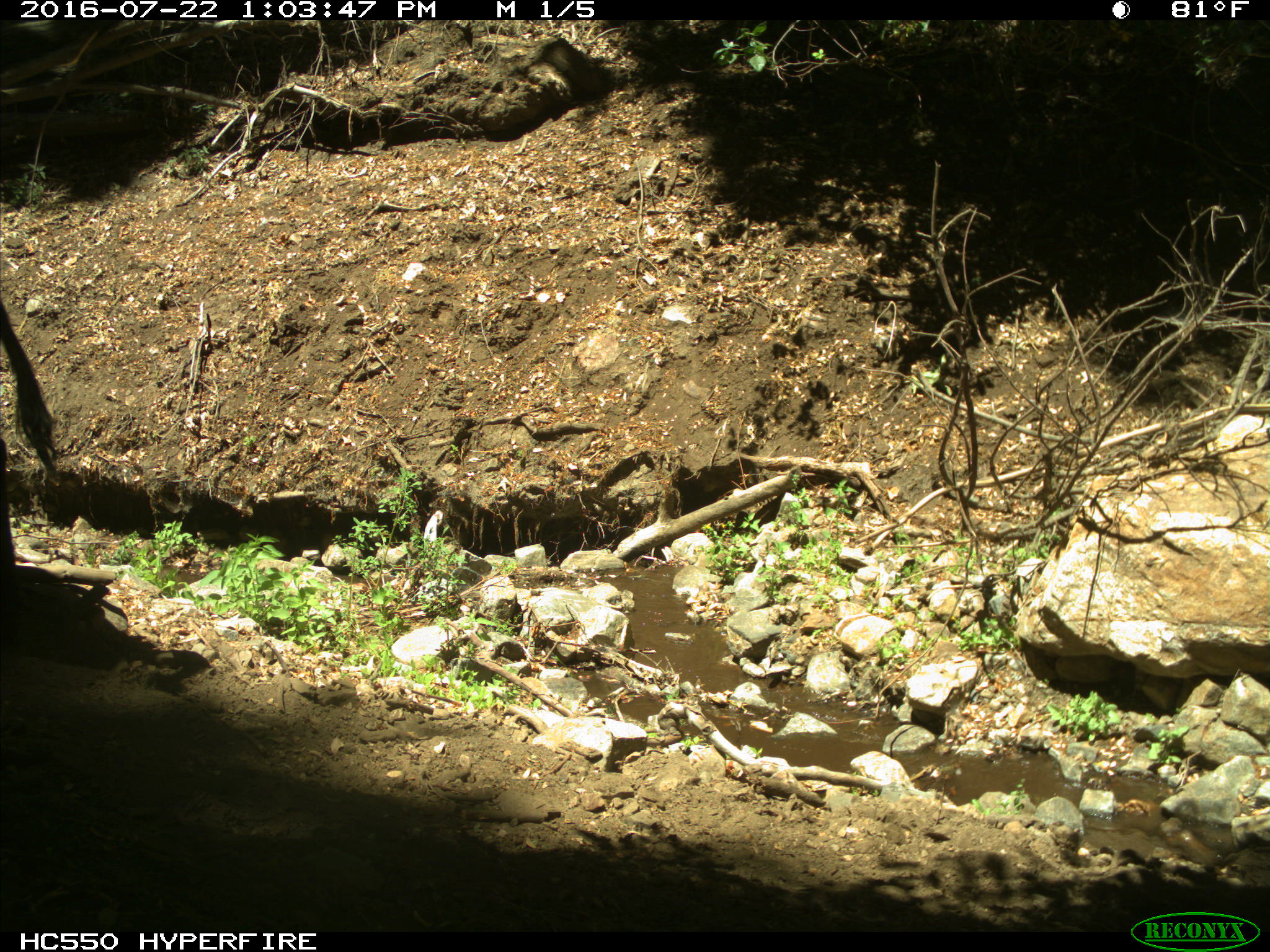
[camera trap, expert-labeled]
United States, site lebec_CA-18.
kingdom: Animalia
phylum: Chordata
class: Mammalia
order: Artiodactyla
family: Bovidae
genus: Bos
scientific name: Bos taurus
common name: domestic cow